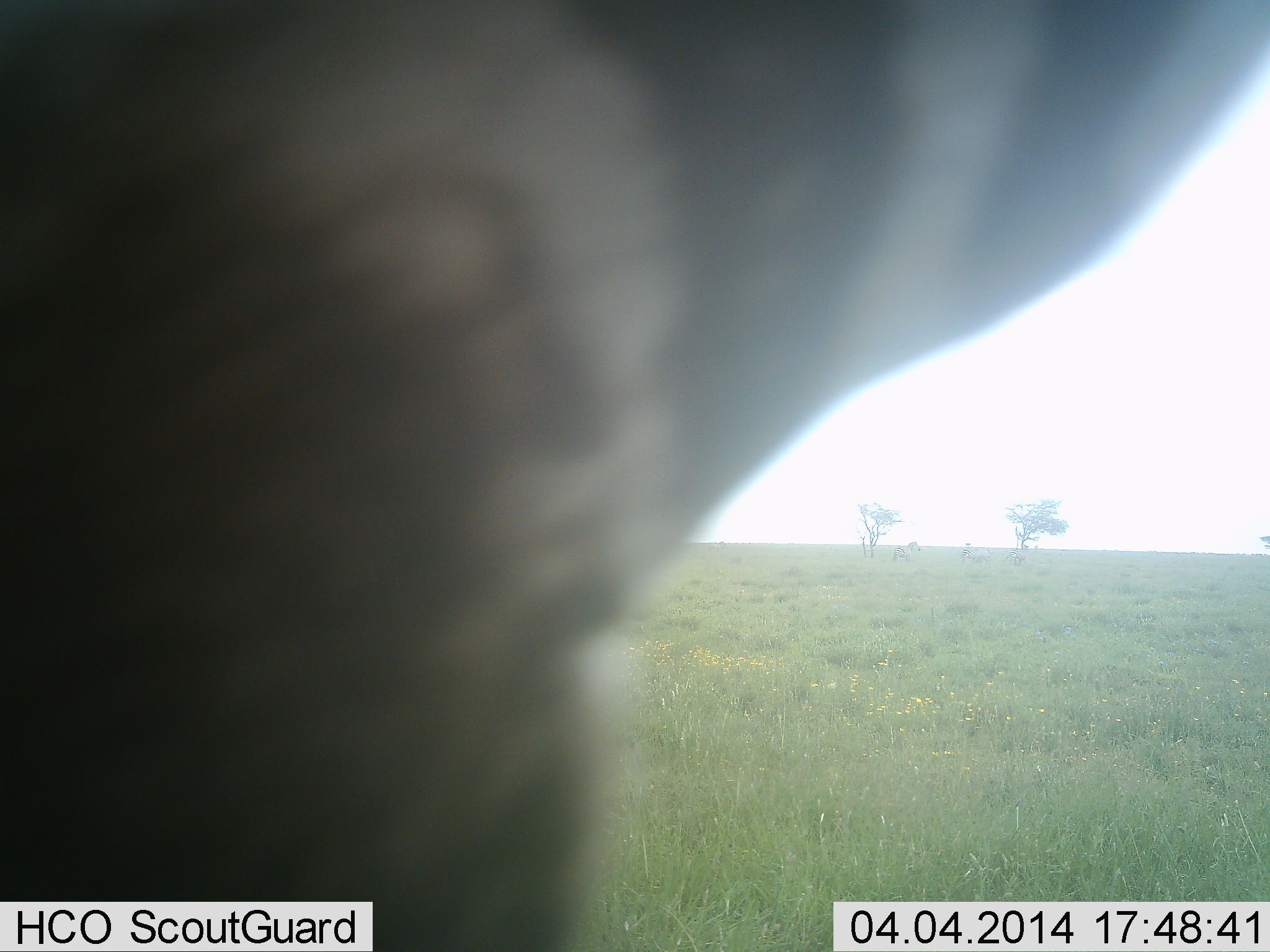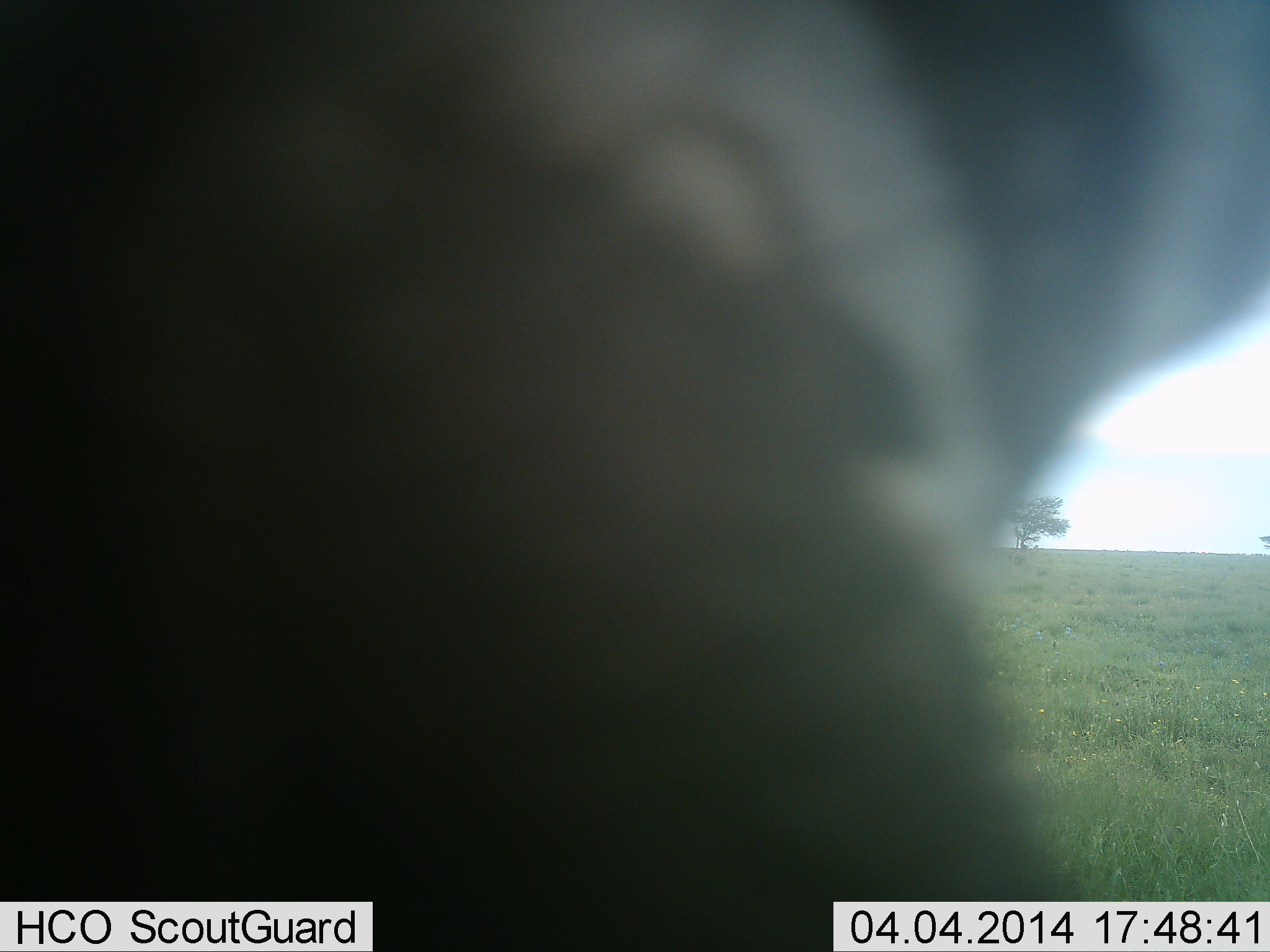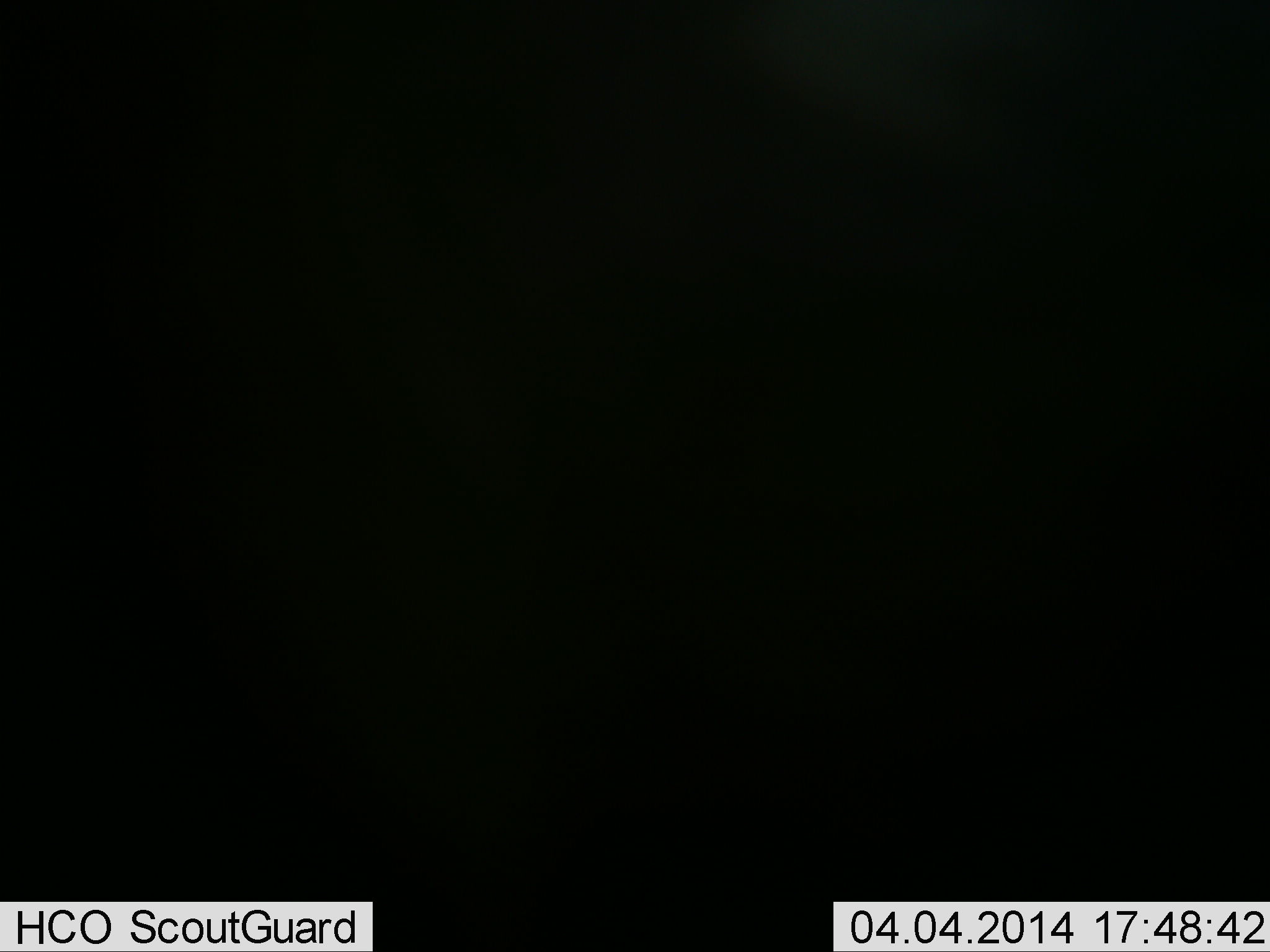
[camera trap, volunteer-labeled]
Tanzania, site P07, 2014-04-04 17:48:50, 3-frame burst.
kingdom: Animalia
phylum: Chordata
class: Mammalia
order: Perissodactyla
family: Equidae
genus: Equus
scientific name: Equus quagga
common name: plains zebra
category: zebra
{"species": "zebra (plains zebra) (Equus quagga)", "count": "1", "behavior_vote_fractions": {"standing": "50%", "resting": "0%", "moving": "40%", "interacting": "30%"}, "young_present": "0%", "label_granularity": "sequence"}